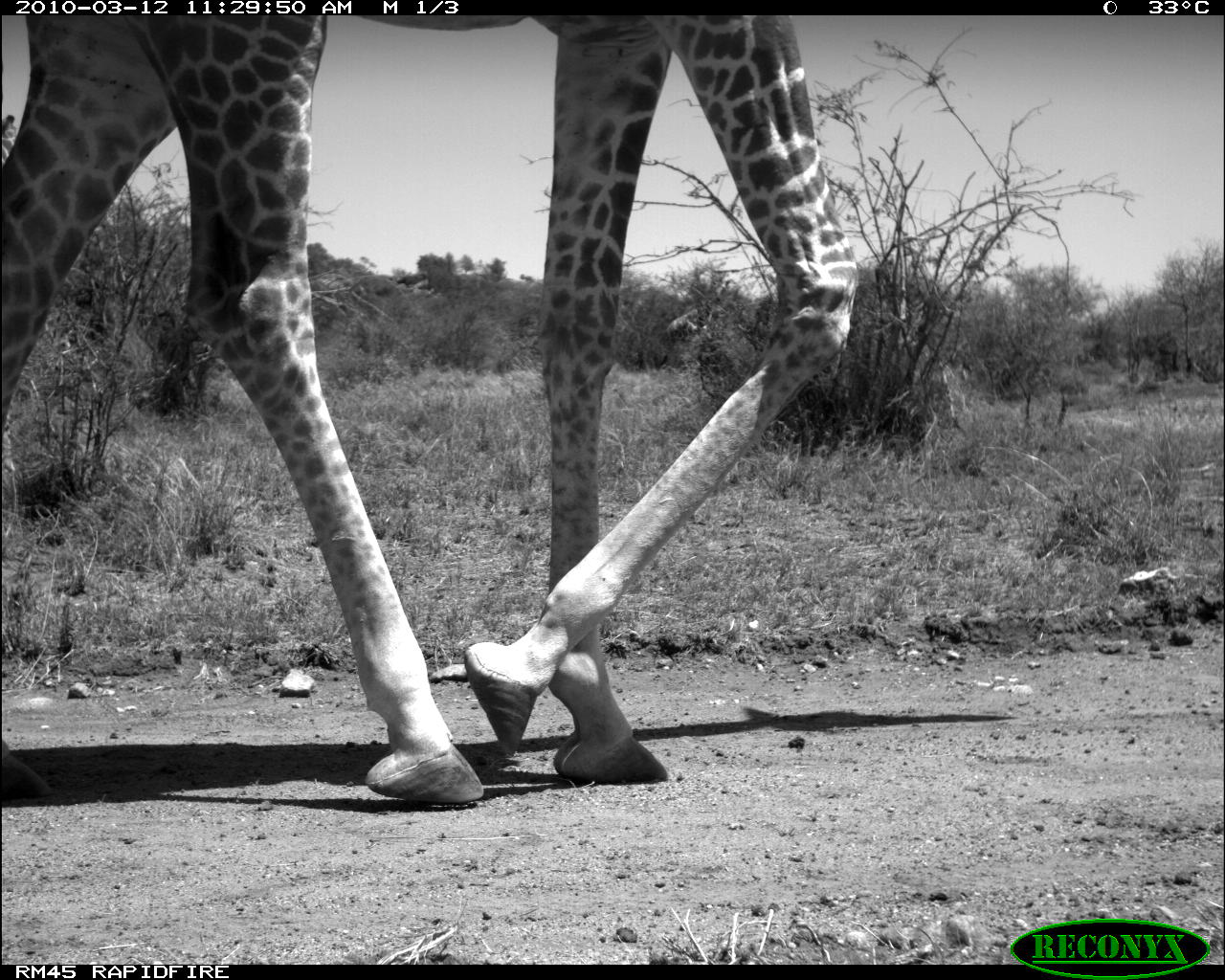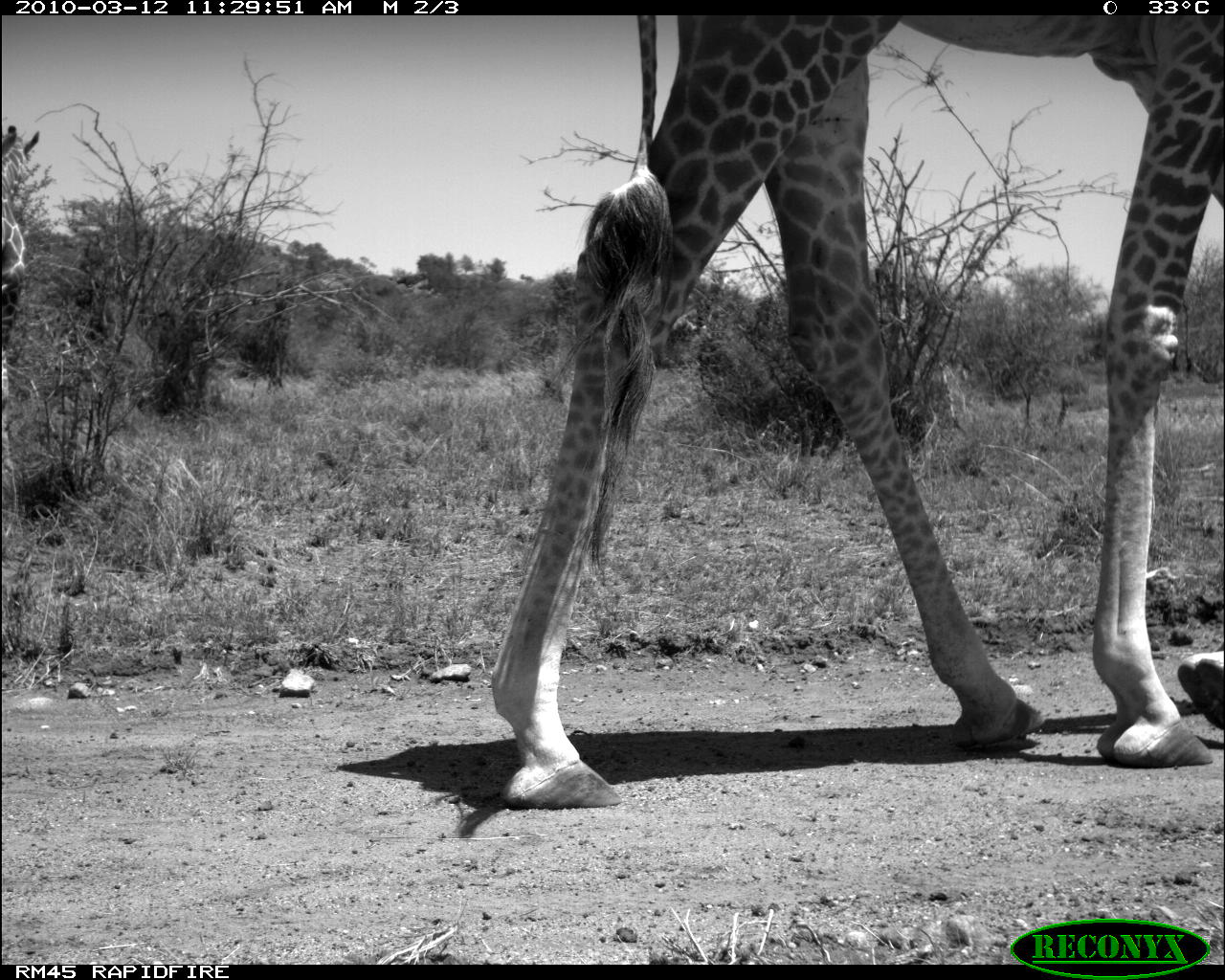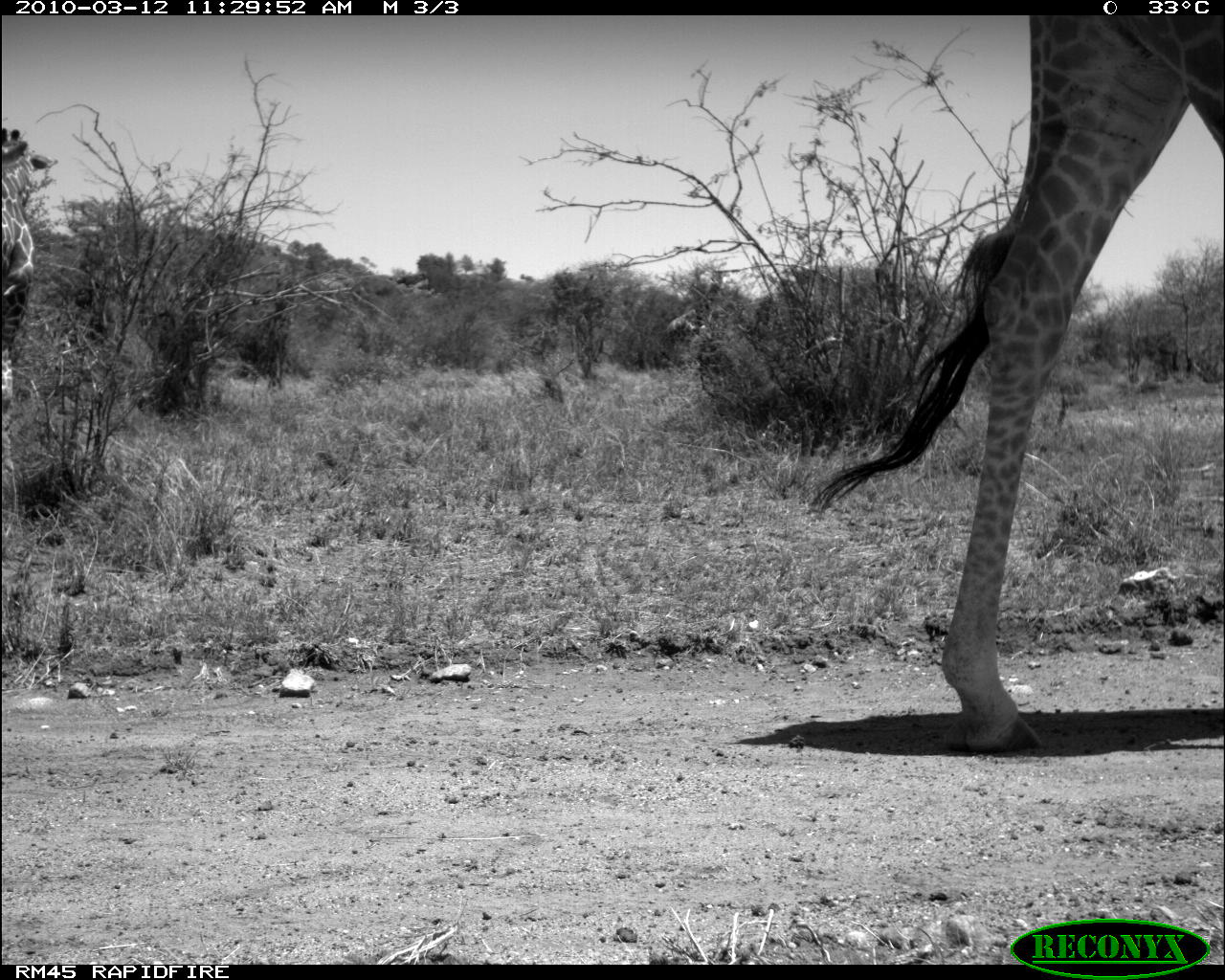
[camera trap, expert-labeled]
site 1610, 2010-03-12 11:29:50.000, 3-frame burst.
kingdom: Animalia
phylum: Chordata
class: Mammalia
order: Artiodactyla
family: Giraffidae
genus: Giraffa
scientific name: Giraffa camelopardalis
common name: giraffe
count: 2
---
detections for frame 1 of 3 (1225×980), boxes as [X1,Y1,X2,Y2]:
giraffa camelopardalis: [0,15,858,803]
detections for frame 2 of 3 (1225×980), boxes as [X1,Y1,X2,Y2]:
giraffa camelopardalis: [490,15,1225,810]; [2,125,39,476]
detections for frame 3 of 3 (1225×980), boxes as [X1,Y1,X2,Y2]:
giraffa camelopardalis: [809,17,1225,750]